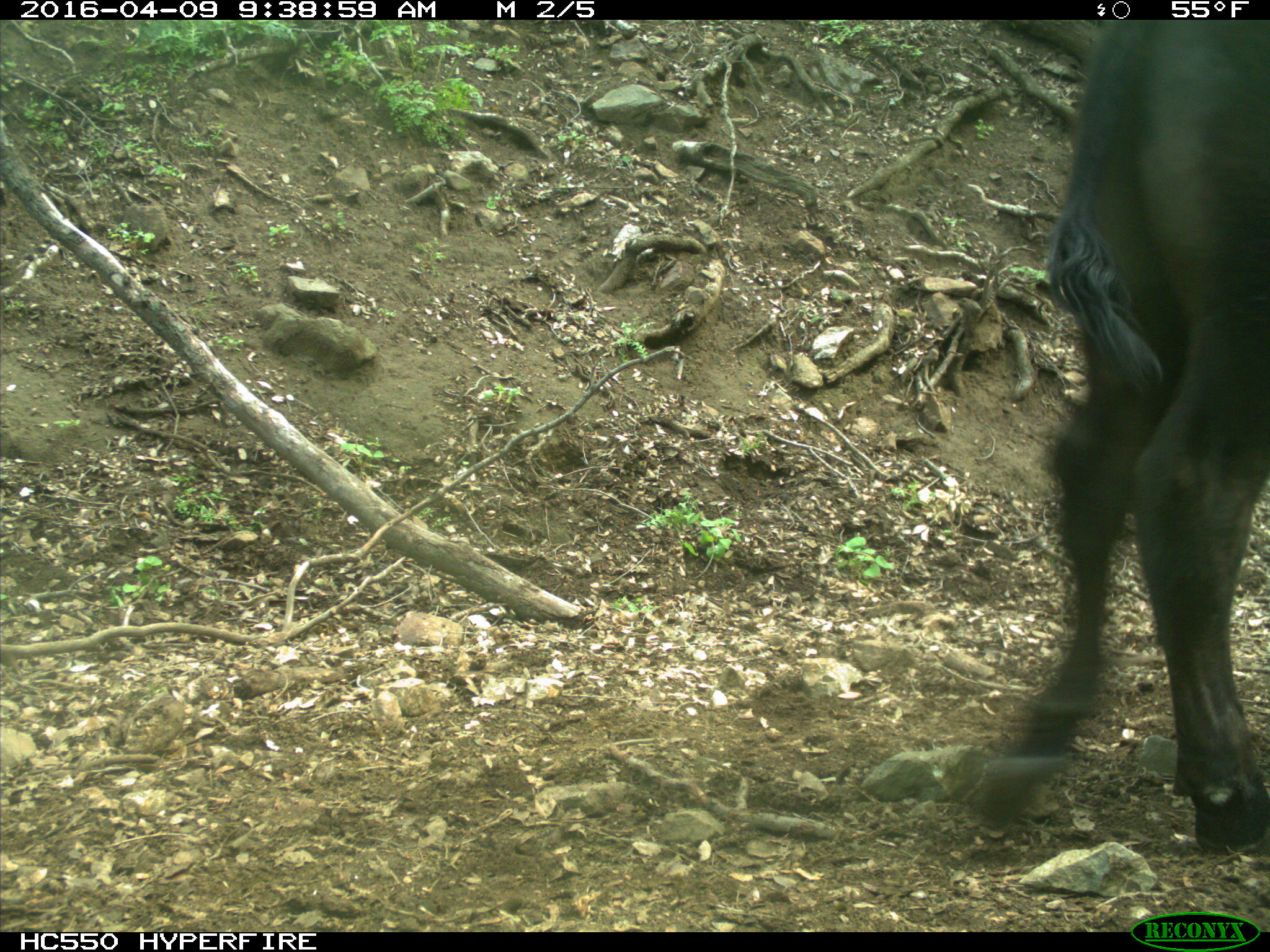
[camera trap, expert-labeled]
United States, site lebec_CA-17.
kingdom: Animalia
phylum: Chordata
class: Mammalia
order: Artiodactyla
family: Bovidae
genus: Bos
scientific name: Bos taurus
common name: domestic cow